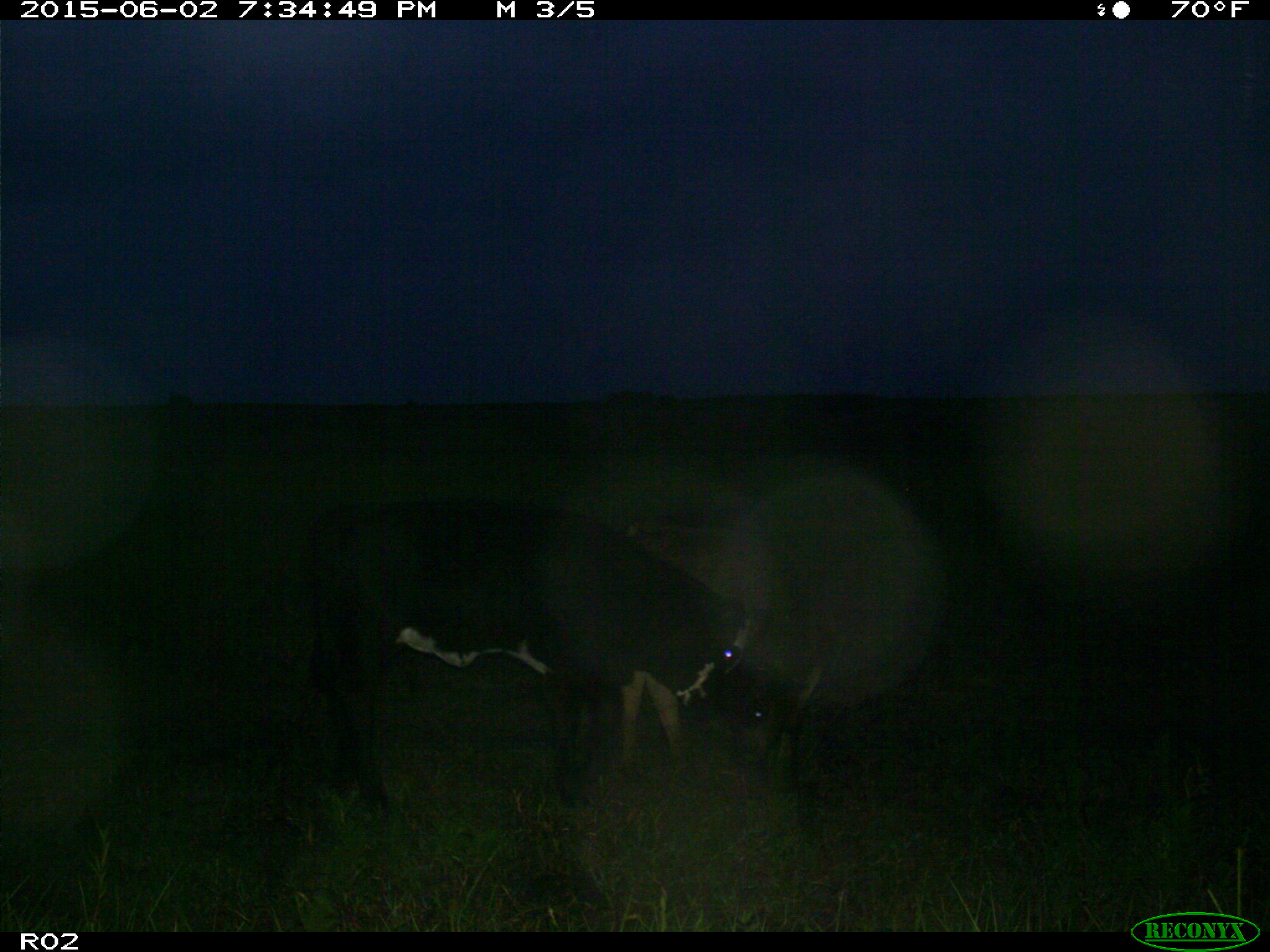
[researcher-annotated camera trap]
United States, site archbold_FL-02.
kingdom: Animalia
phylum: Chordata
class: Mammalia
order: Artiodactyla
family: Bovidae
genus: Bos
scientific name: Bos taurus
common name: domestic cow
Bos taurus (domestic cow).